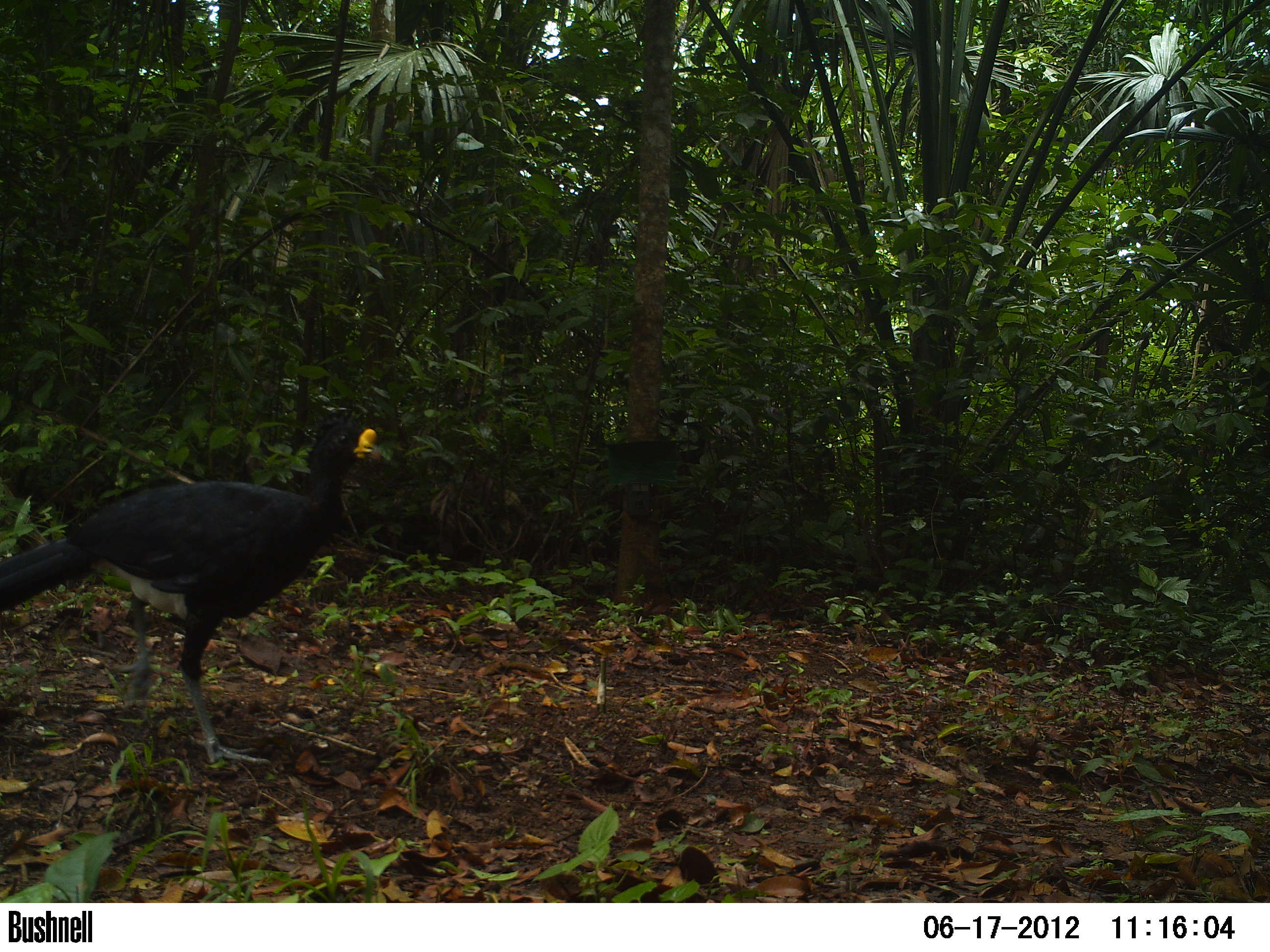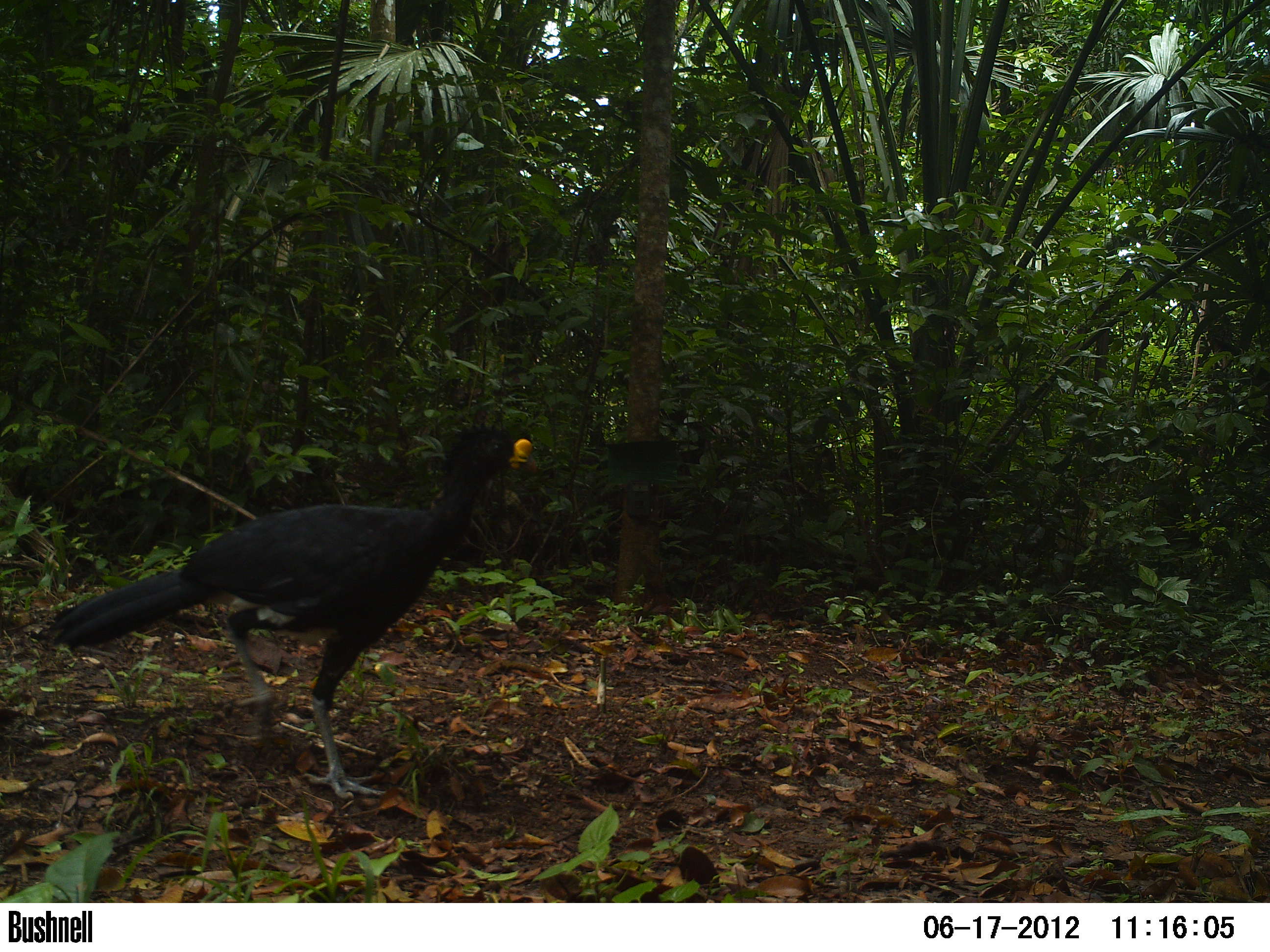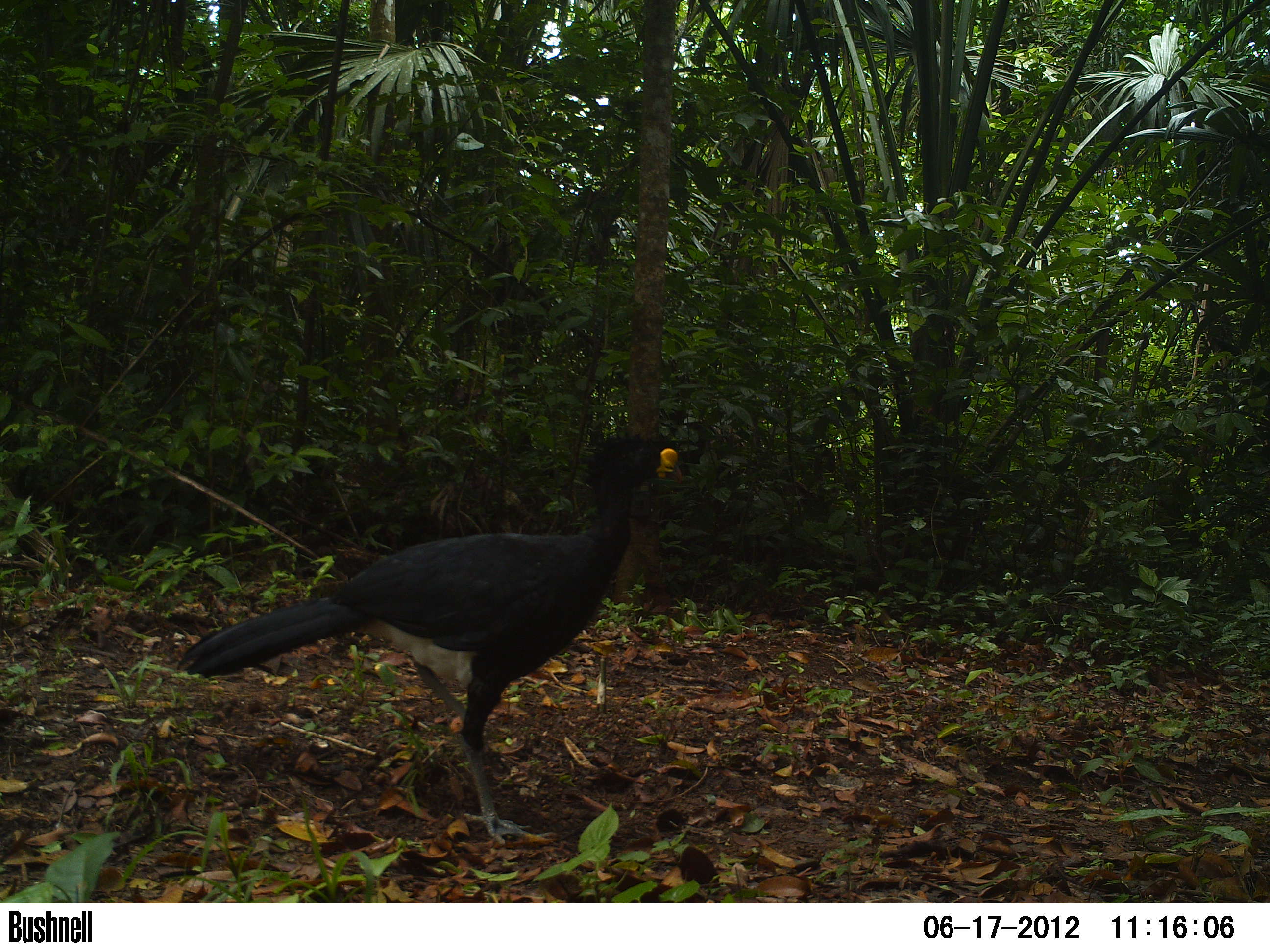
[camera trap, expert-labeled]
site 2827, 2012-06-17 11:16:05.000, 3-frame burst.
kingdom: Animalia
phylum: Chordata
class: Aves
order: Galliformes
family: Cracidae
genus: Crax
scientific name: Crax rubra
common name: great curassow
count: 1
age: adult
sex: male